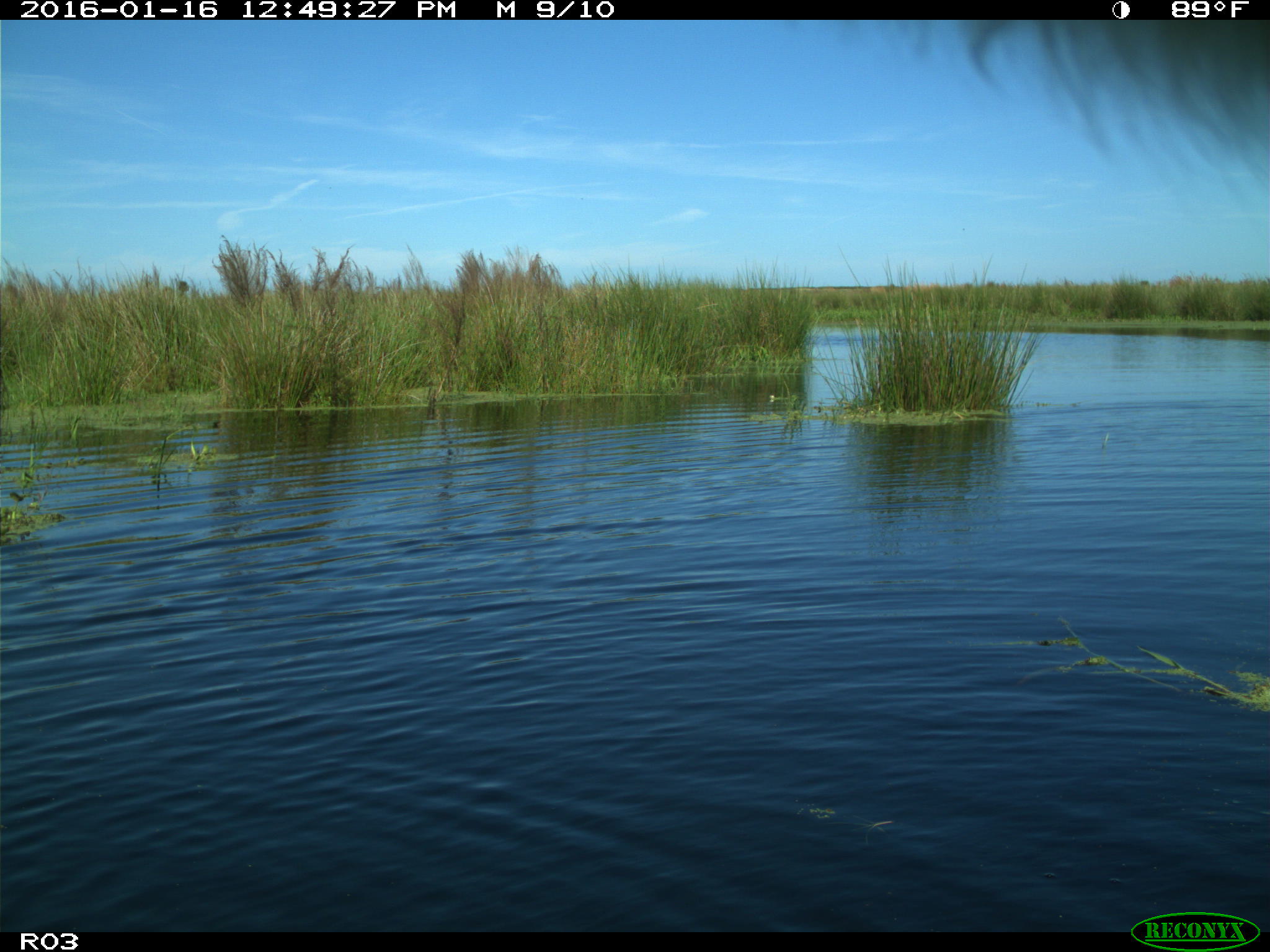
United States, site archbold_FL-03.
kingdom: Animalia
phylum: Chordata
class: Mammalia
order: Artiodactyla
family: Bovidae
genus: Bos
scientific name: Bos taurus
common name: domestic cow